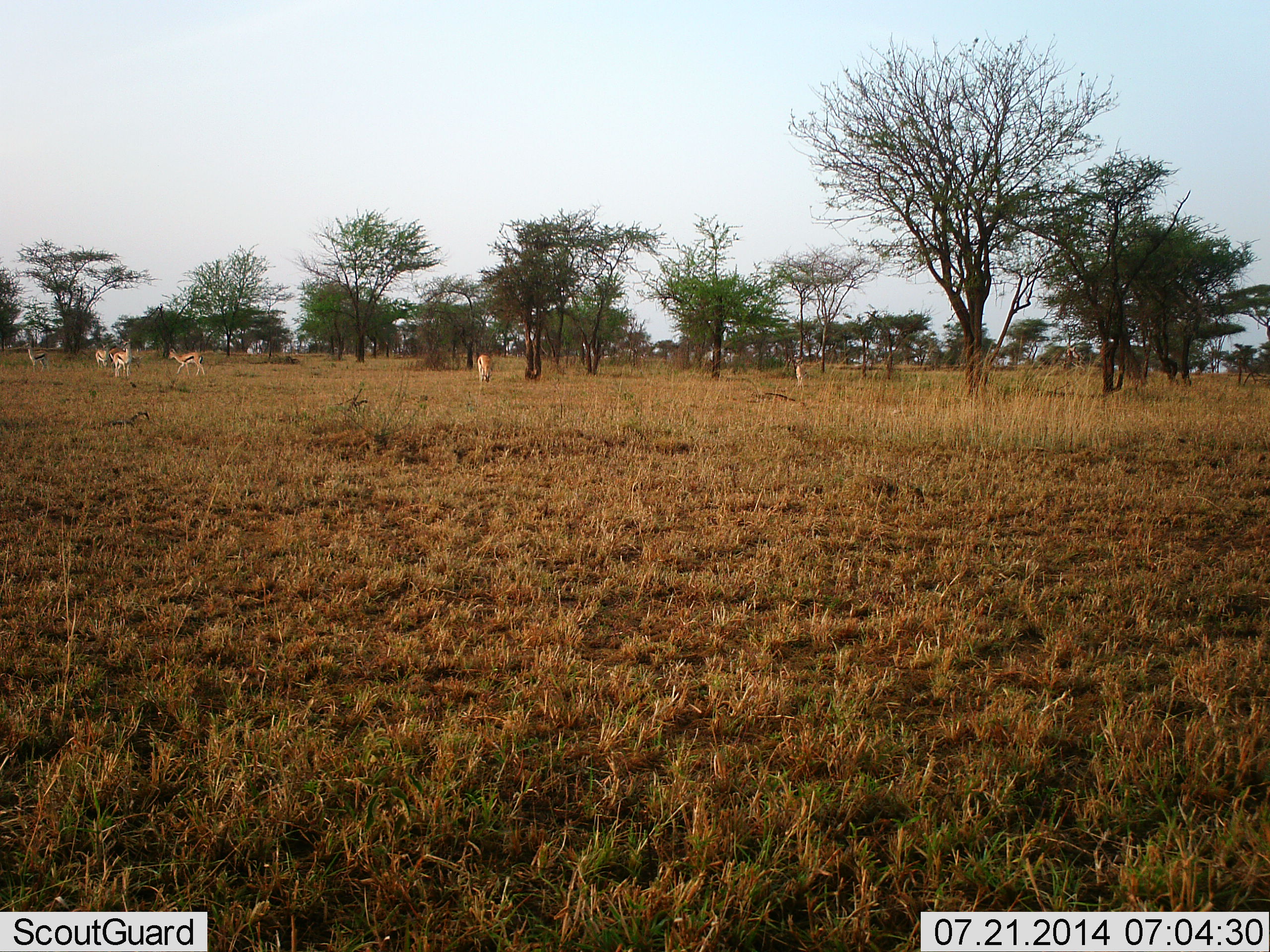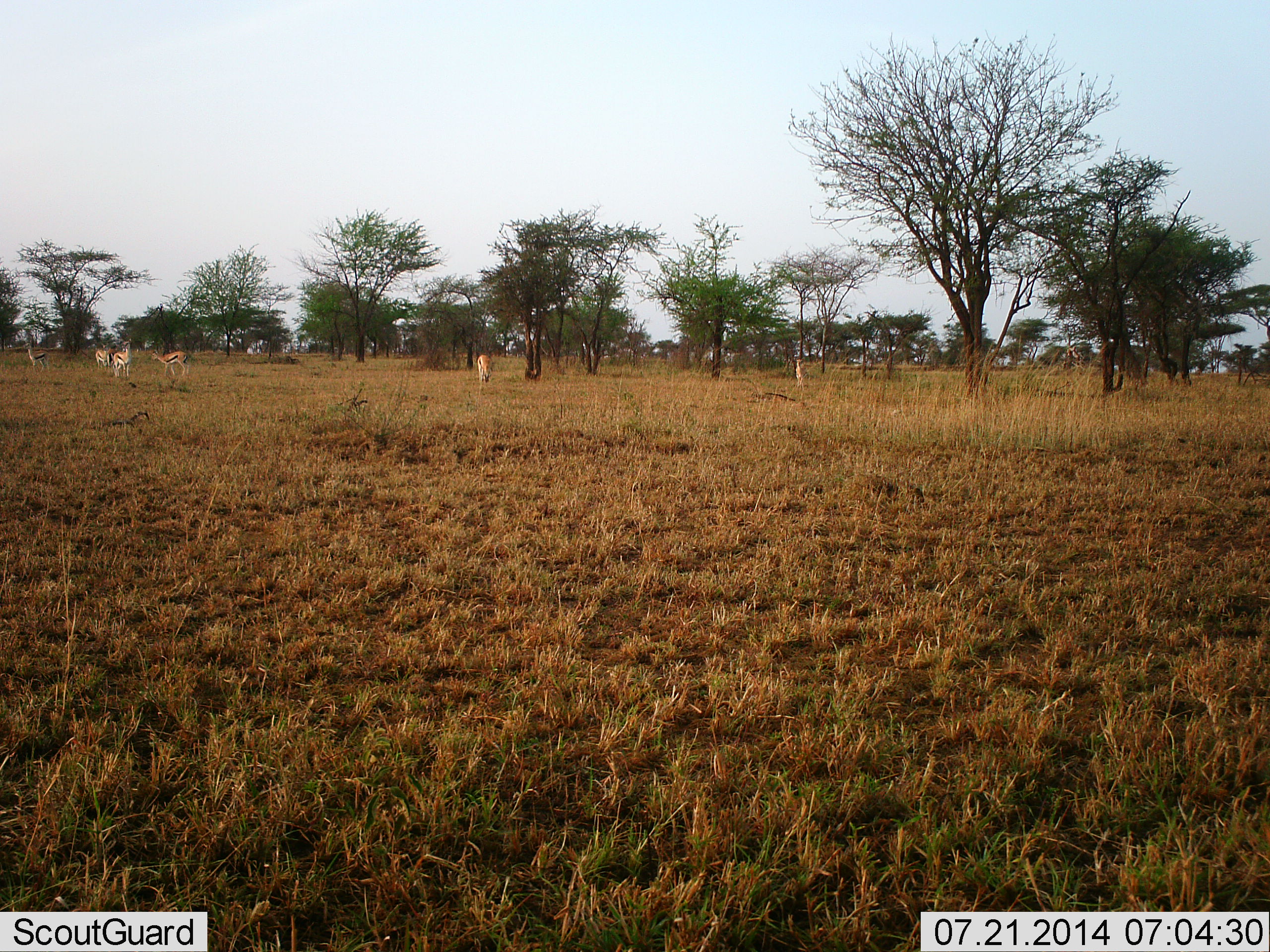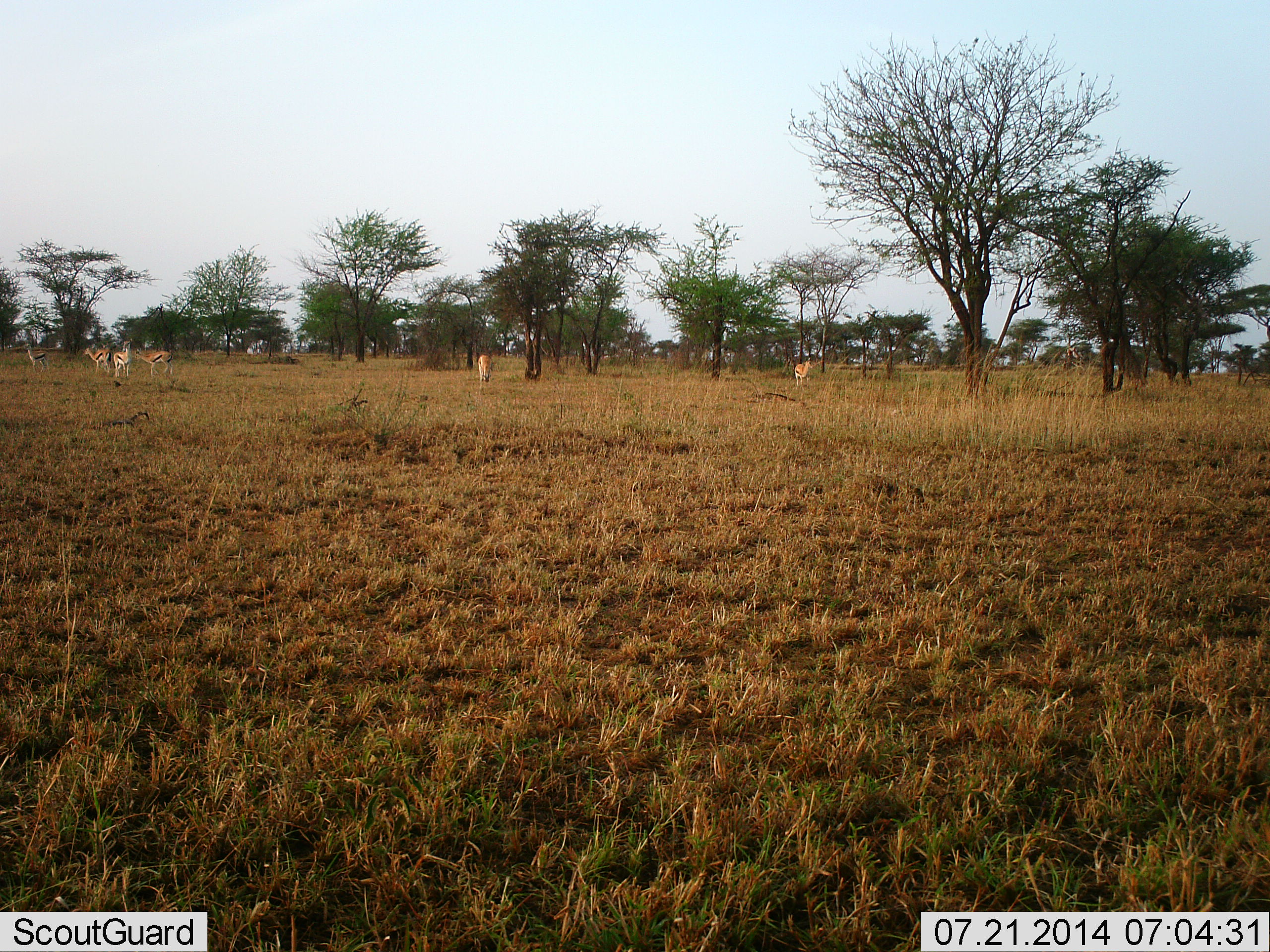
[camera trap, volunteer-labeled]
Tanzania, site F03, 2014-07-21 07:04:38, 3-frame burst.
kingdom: Animalia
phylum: Chordata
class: Mammalia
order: Artiodactyla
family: Bovidae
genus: Eudorcas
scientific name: Eudorcas thomsonii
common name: thomson's gazelle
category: gazellethomsons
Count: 5.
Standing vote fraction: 90%.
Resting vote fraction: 20%.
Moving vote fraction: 90%.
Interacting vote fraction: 10%.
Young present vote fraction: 0%.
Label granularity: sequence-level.